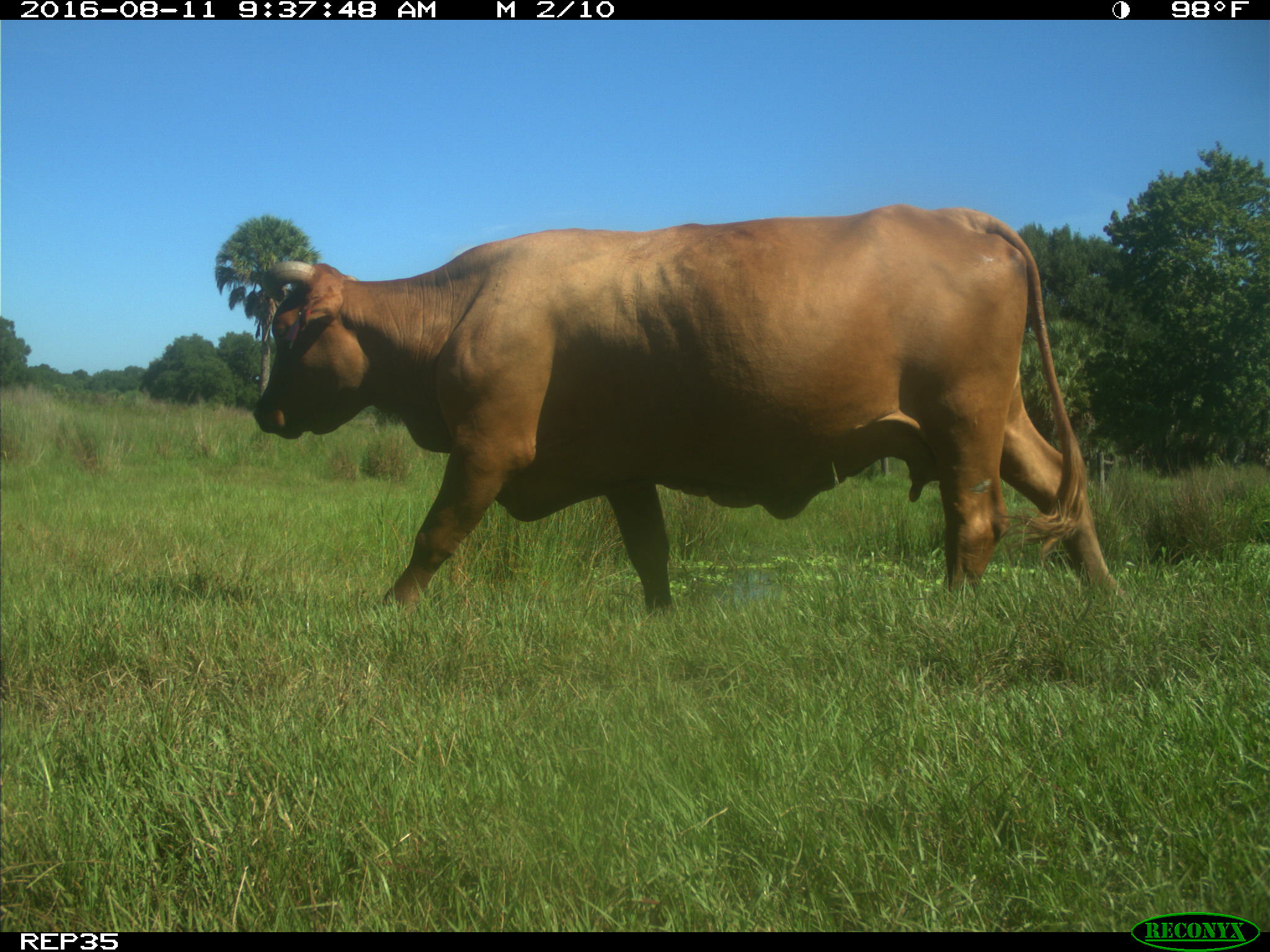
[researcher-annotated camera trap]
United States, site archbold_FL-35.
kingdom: Animalia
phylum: Chordata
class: Mammalia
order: Artiodactyla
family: Bovidae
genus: Bos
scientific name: Bos taurus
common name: domestic cow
Bos taurus (domestic cow).